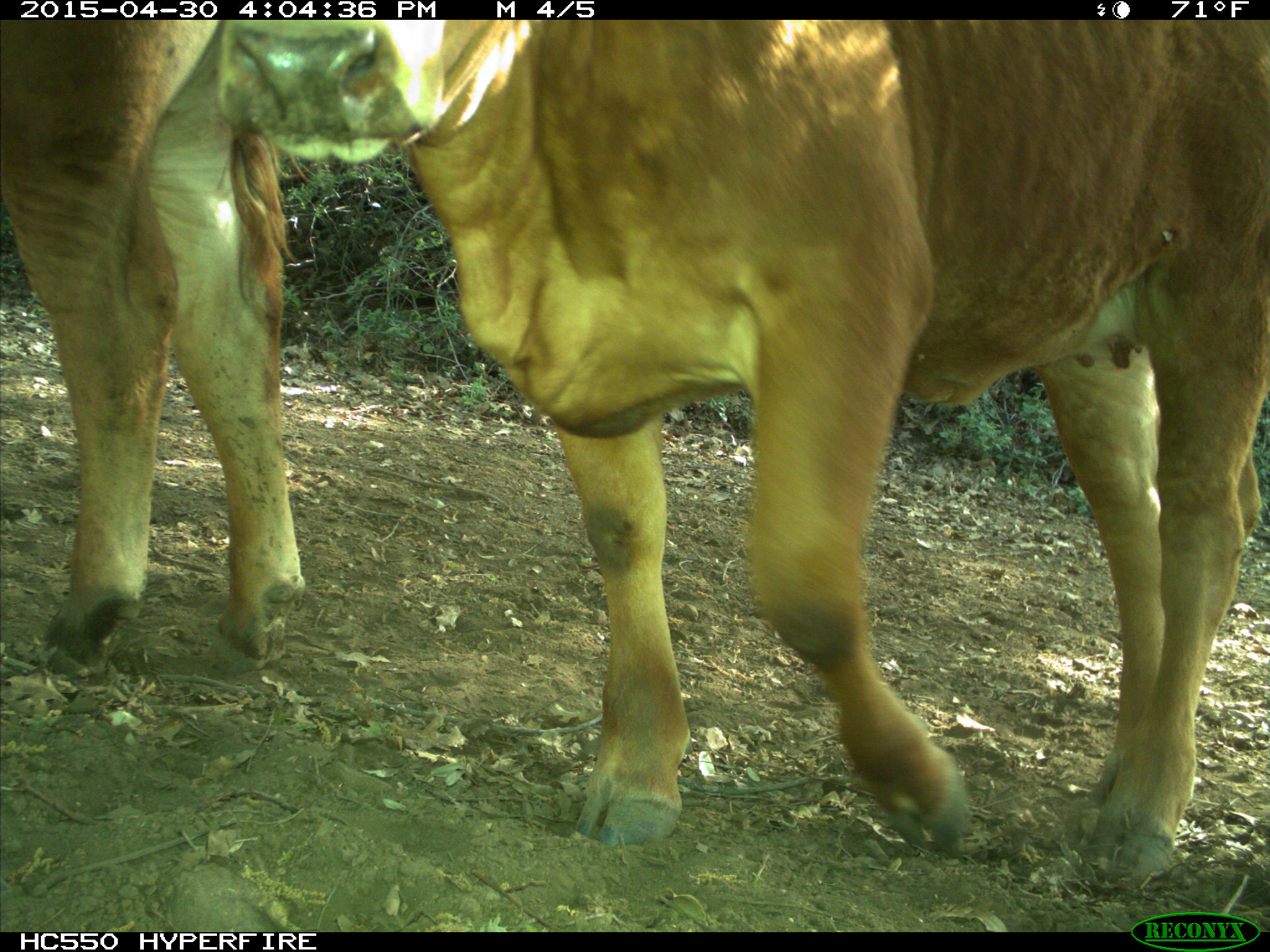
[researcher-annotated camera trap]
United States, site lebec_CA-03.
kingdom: Animalia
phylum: Chordata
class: Mammalia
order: Artiodactyla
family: Bovidae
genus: Bos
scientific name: Bos taurus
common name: domestic cow